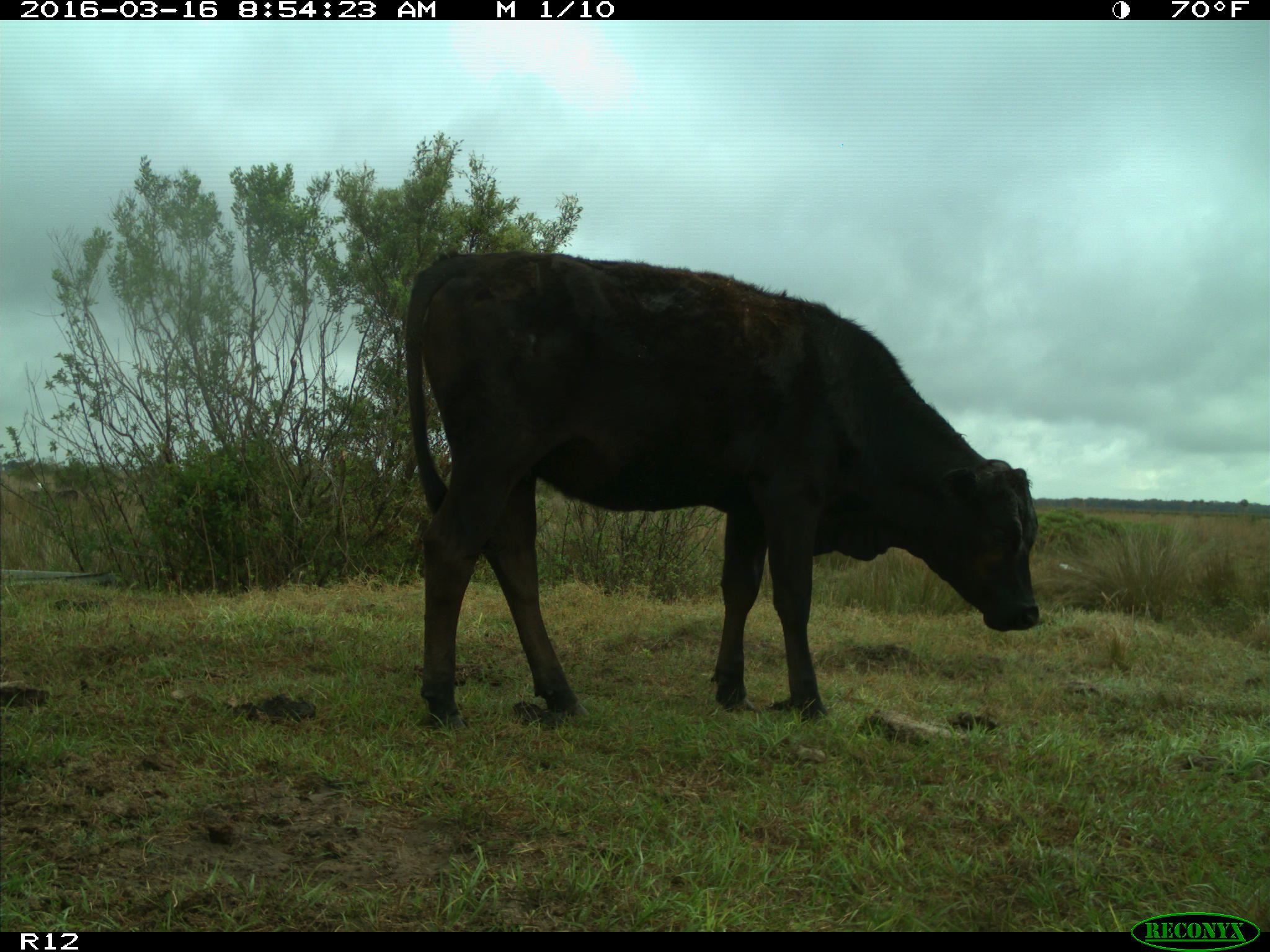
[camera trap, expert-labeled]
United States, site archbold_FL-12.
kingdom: Animalia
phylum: Chordata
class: Mammalia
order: Artiodactyla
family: Bovidae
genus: Bos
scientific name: Bos taurus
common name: domestic cow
Bos taurus (domestic cow).